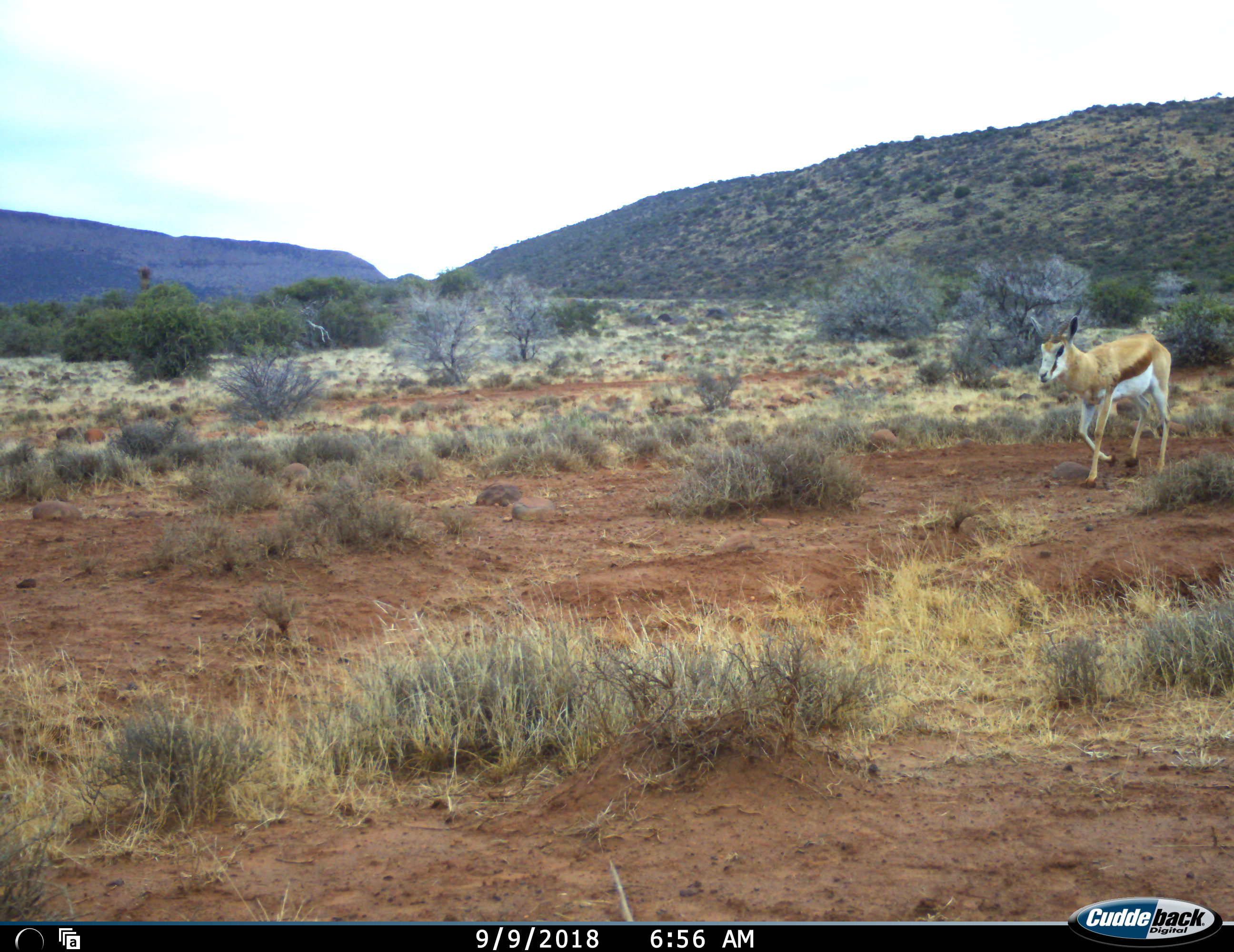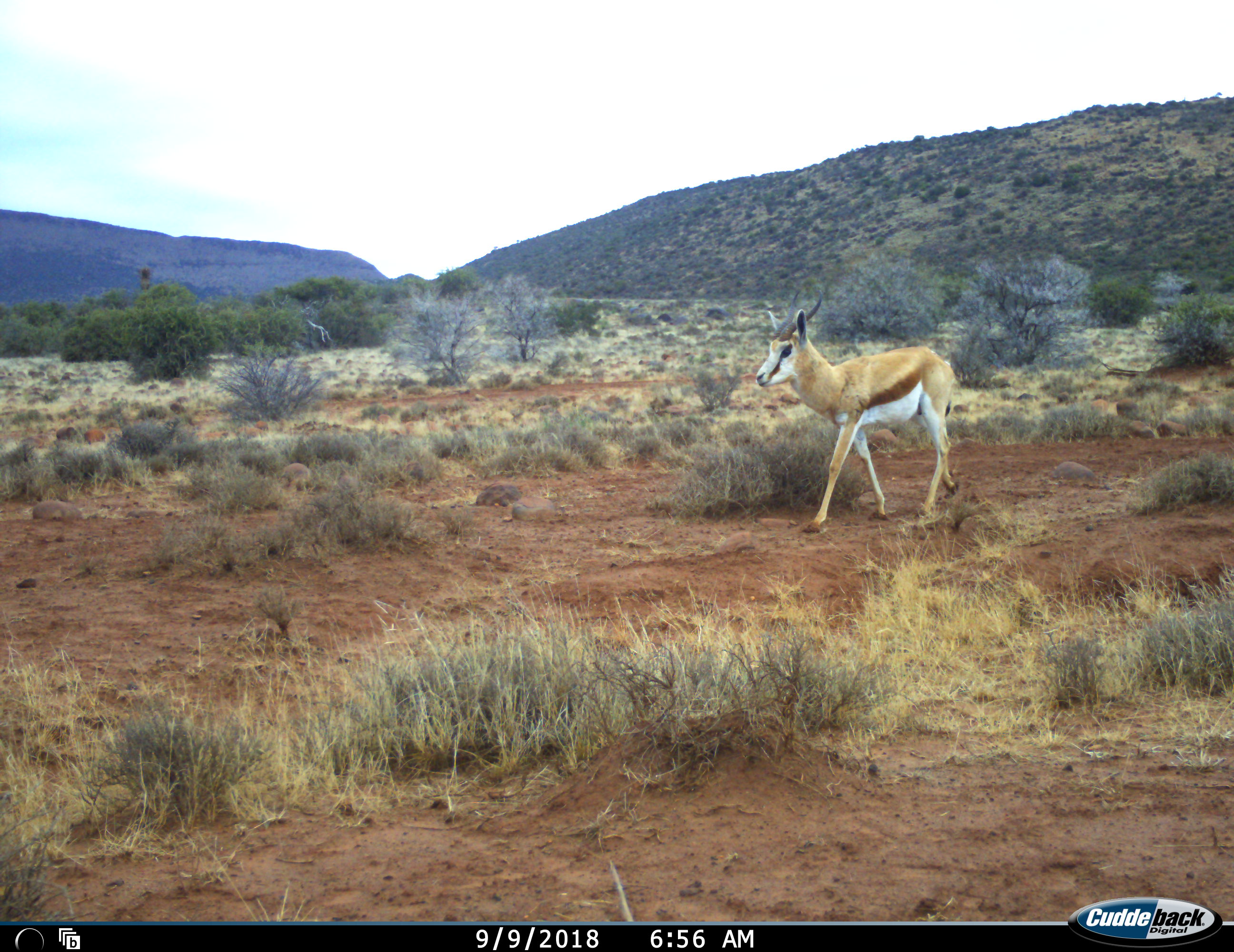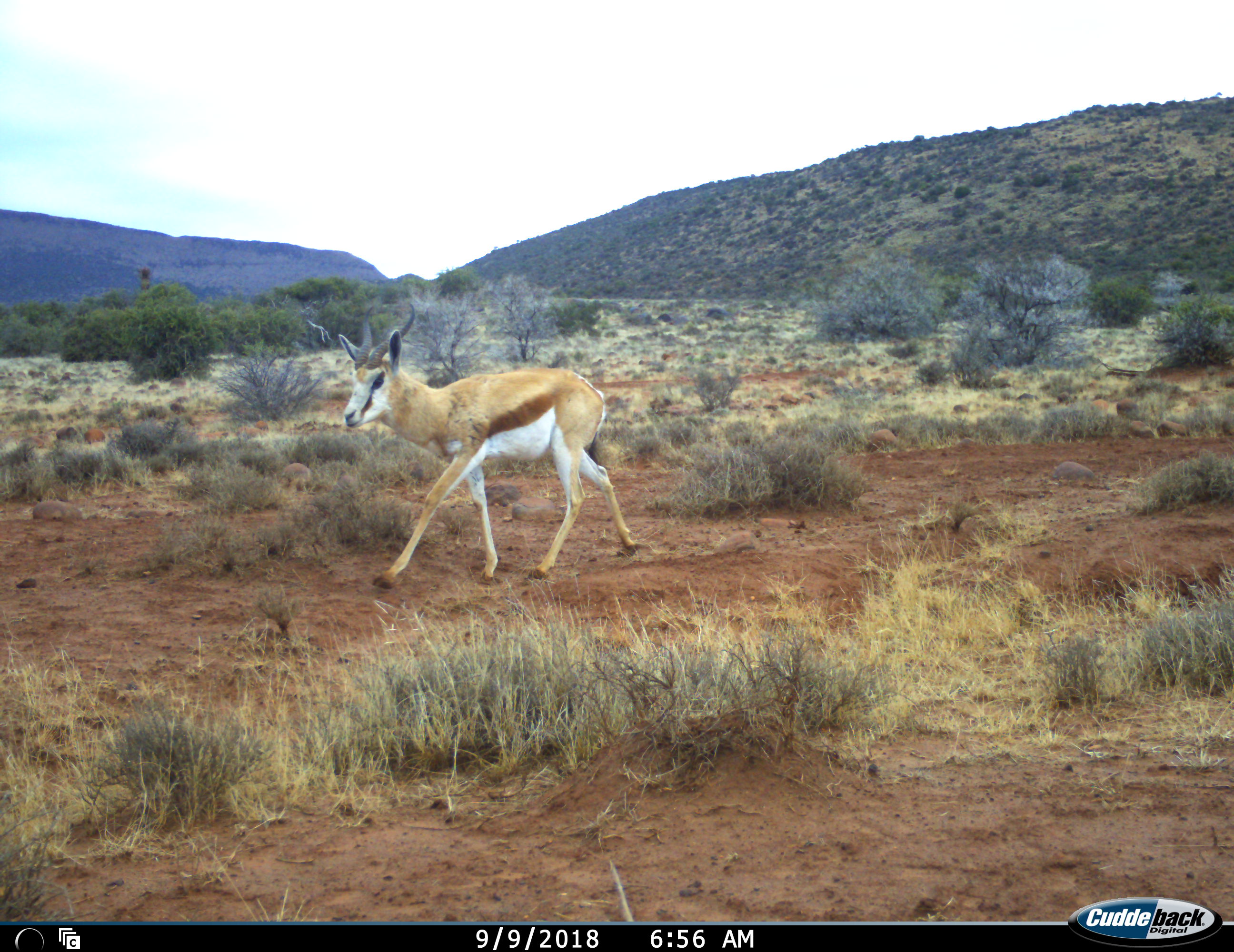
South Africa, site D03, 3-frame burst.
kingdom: Animalia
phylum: Chordata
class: Mammalia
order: Artiodactyla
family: Bovidae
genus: Antidorcas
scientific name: Antidorcas marsupialis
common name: springbok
Springbok (Antidorcas marsupialis), count 1. Behavior (volunteer vote fractions): standing 10%, resting 0%, moving 100%, interacting 0%. Young present (vote fraction): 0%. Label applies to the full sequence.